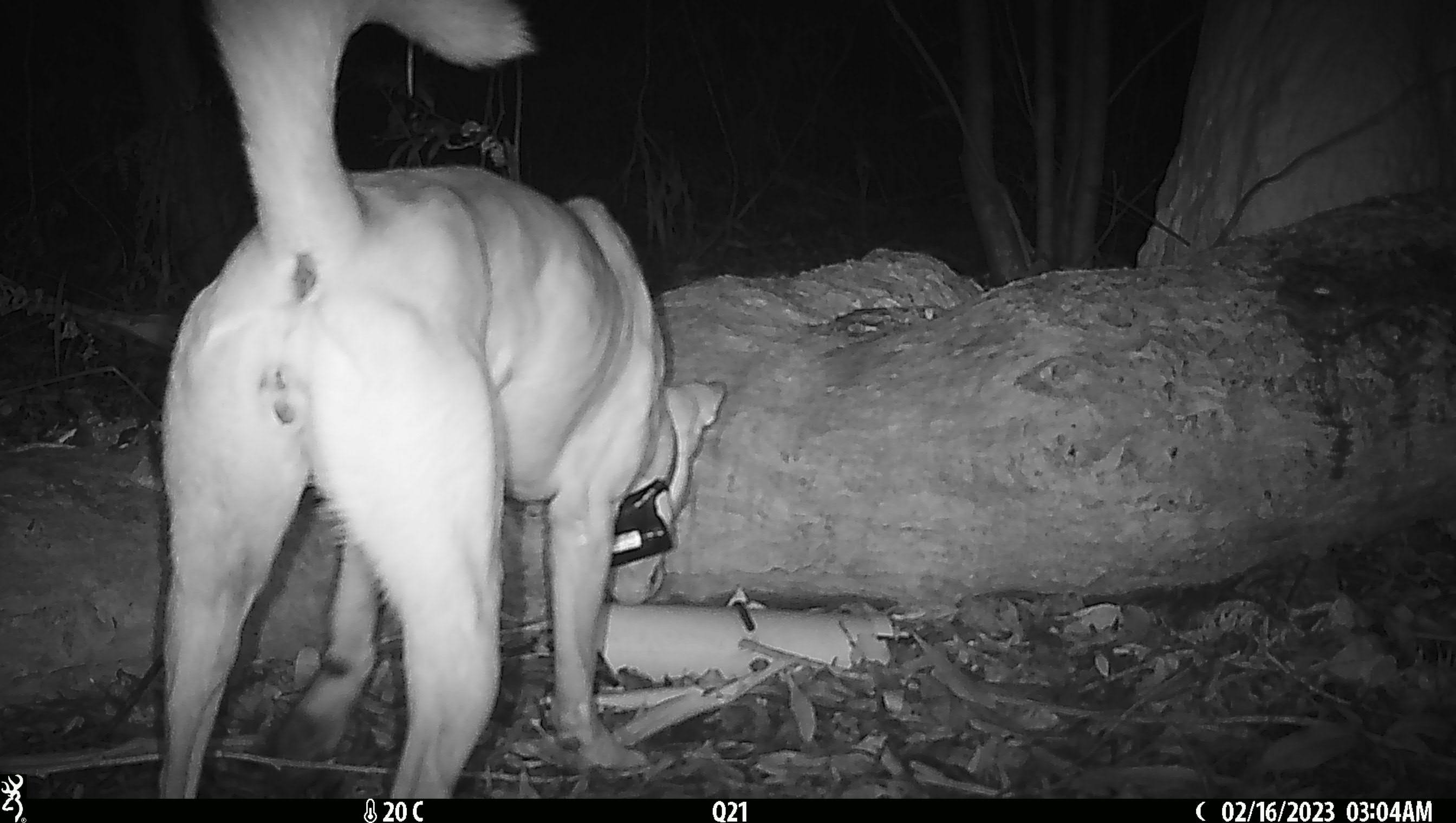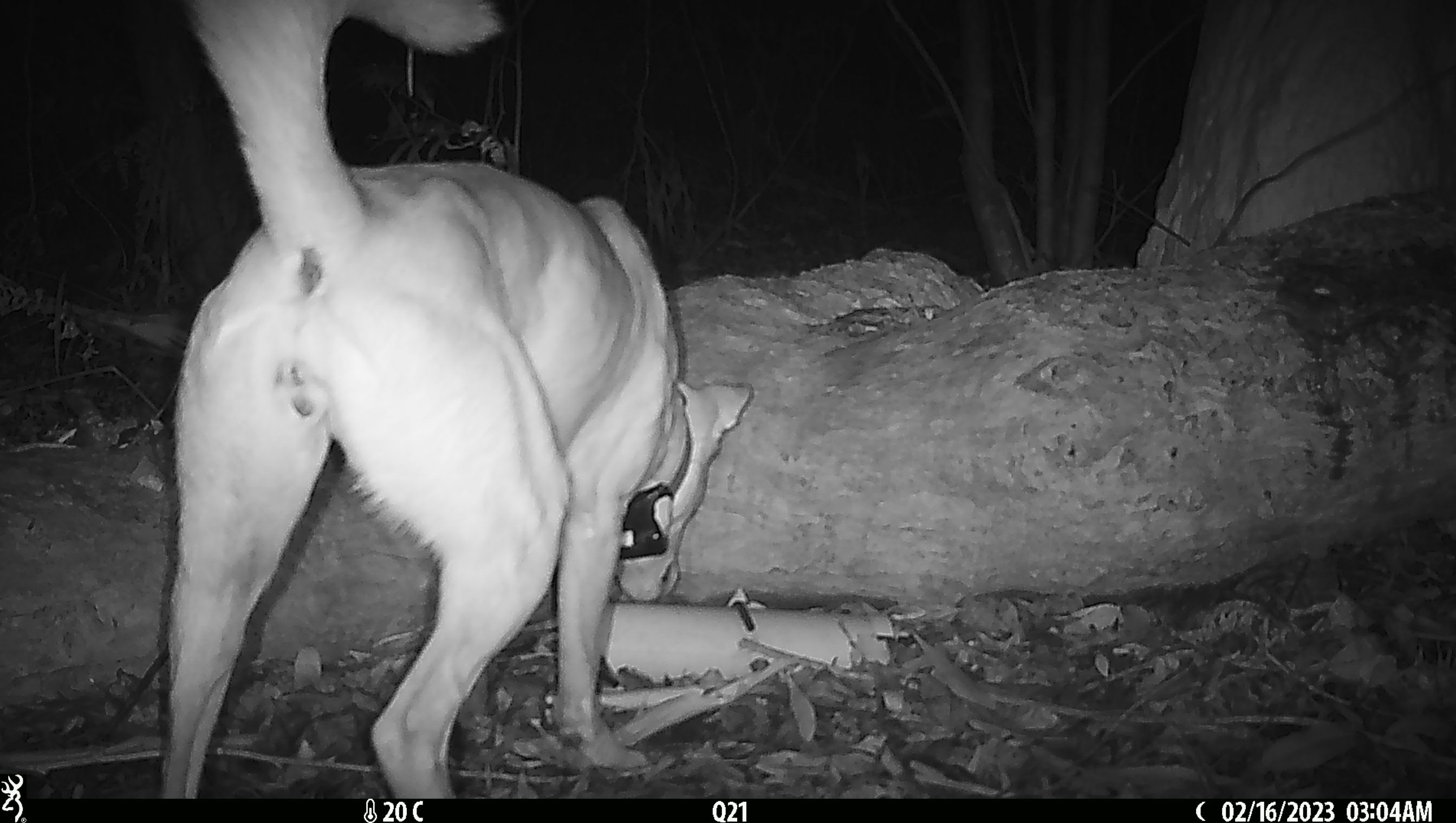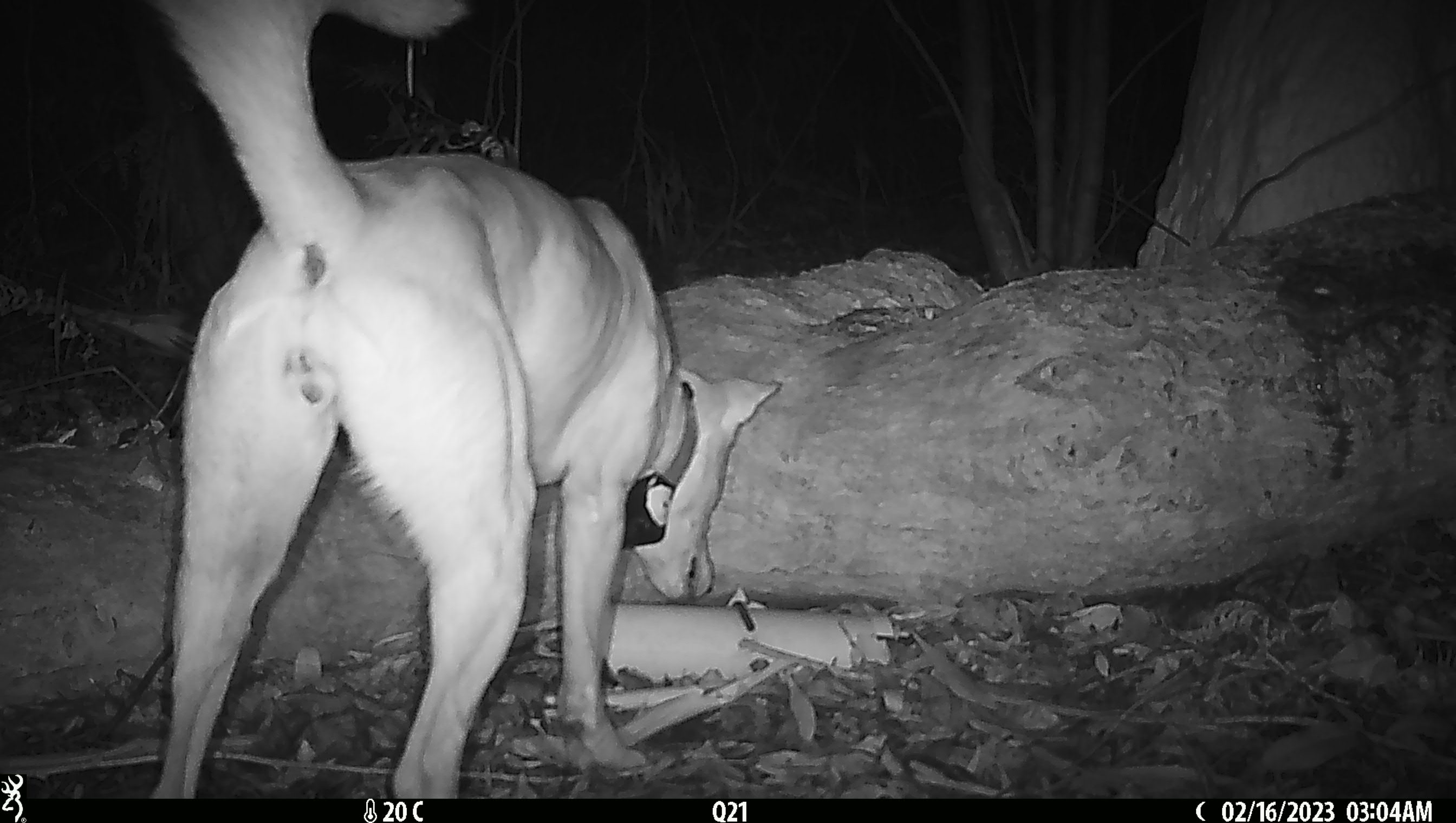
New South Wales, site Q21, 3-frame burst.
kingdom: Animalia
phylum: Chordata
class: Mammalia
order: Carnivora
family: Canidae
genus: Canis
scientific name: Canis familiaris dingo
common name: dingo